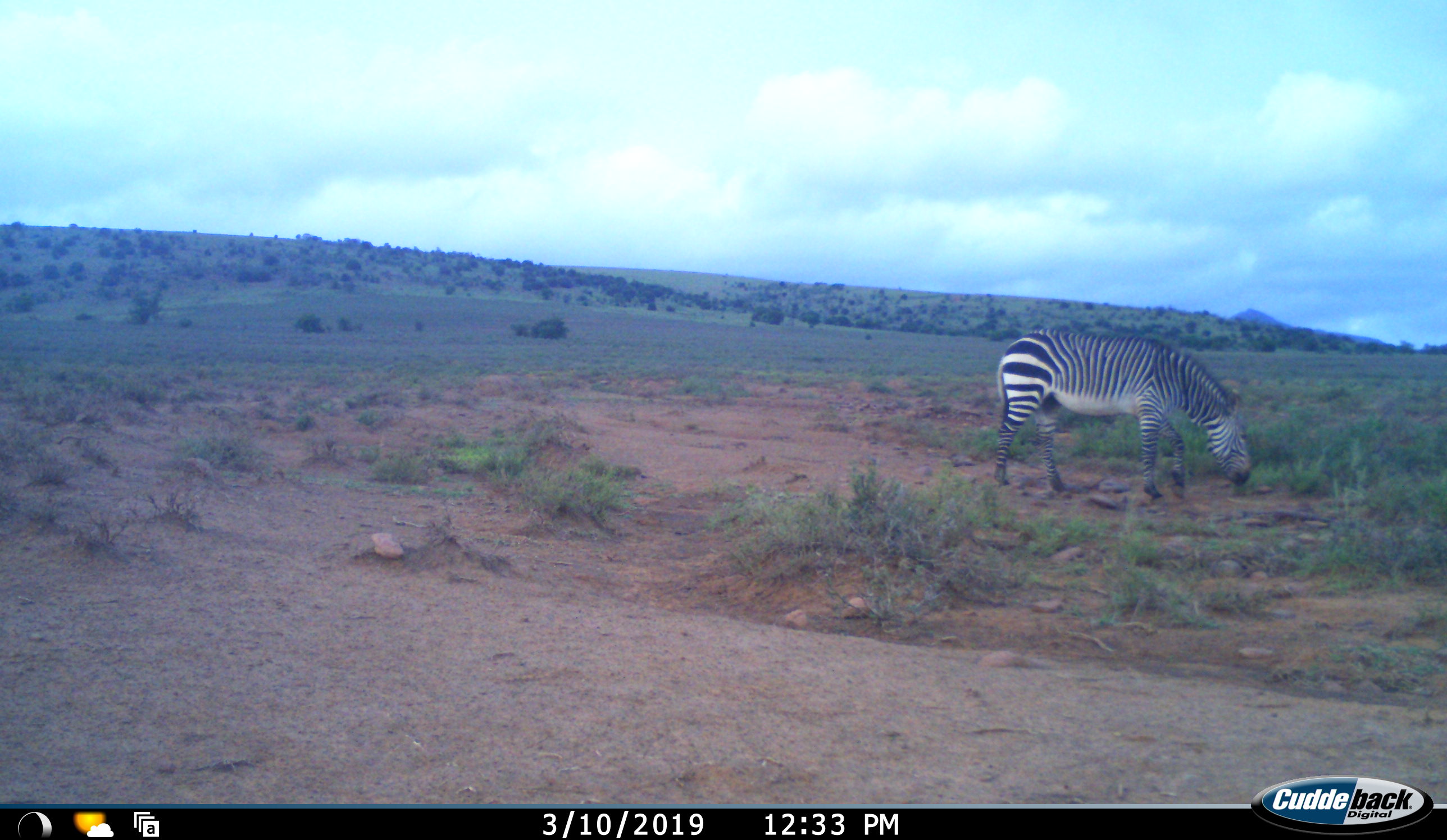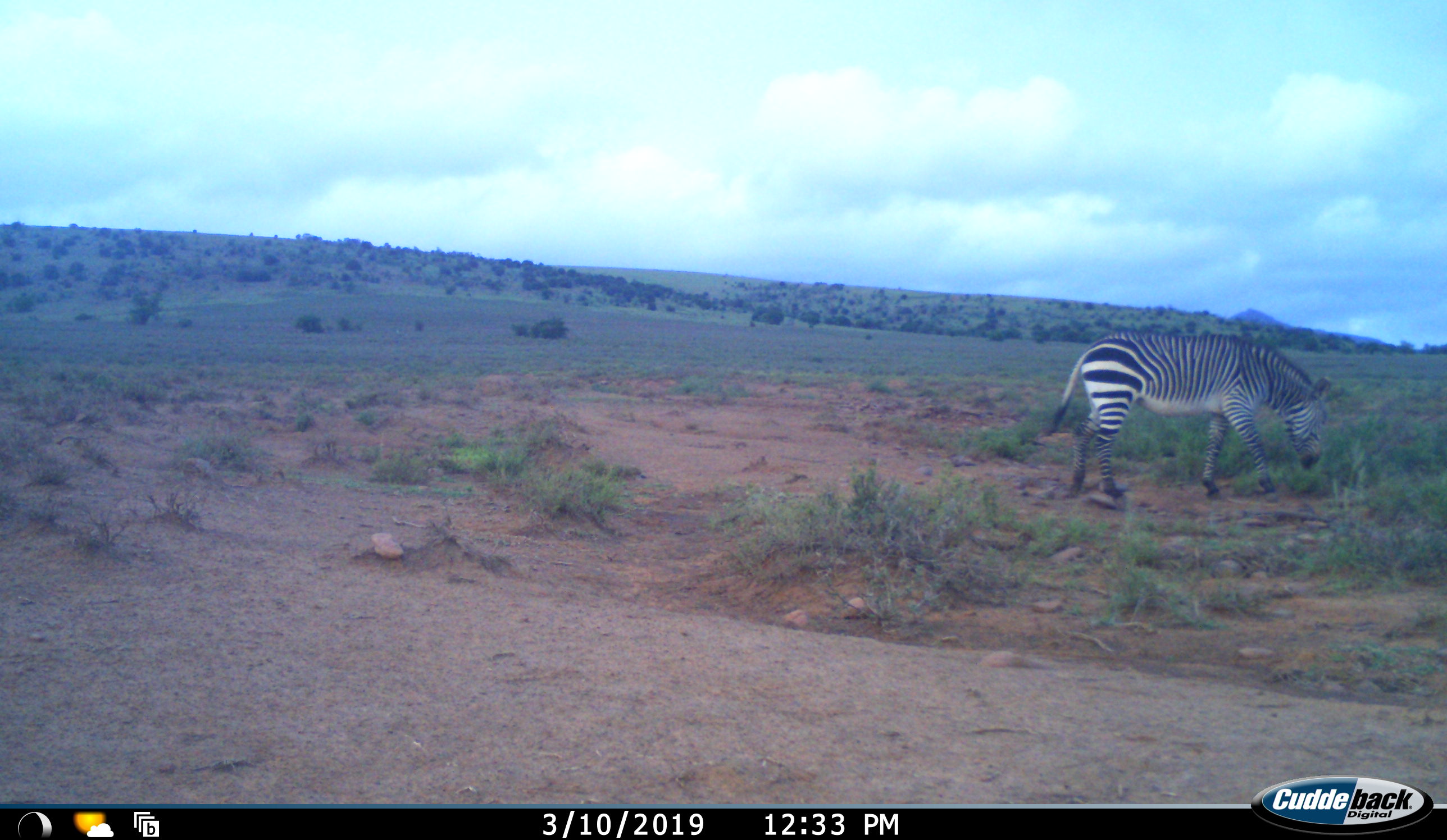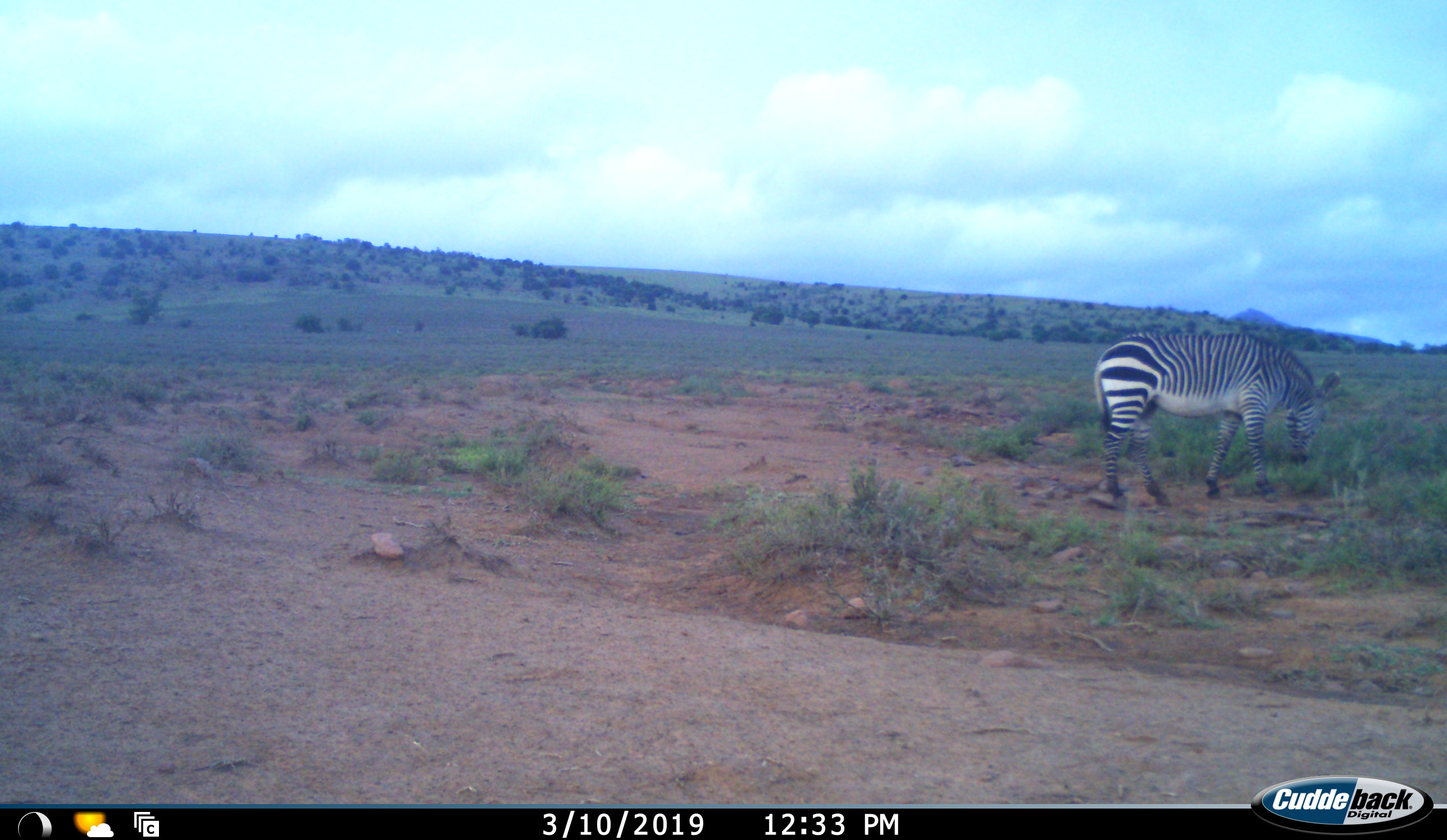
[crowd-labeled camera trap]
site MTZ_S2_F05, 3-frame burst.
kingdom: Animalia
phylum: Chordata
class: Mammalia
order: Perissodactyla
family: Equidae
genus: Equus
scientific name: Equus zebra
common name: mountain zebra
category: zebramountain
Zebramountain (mountain zebra) (Equus zebra), count 1. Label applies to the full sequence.